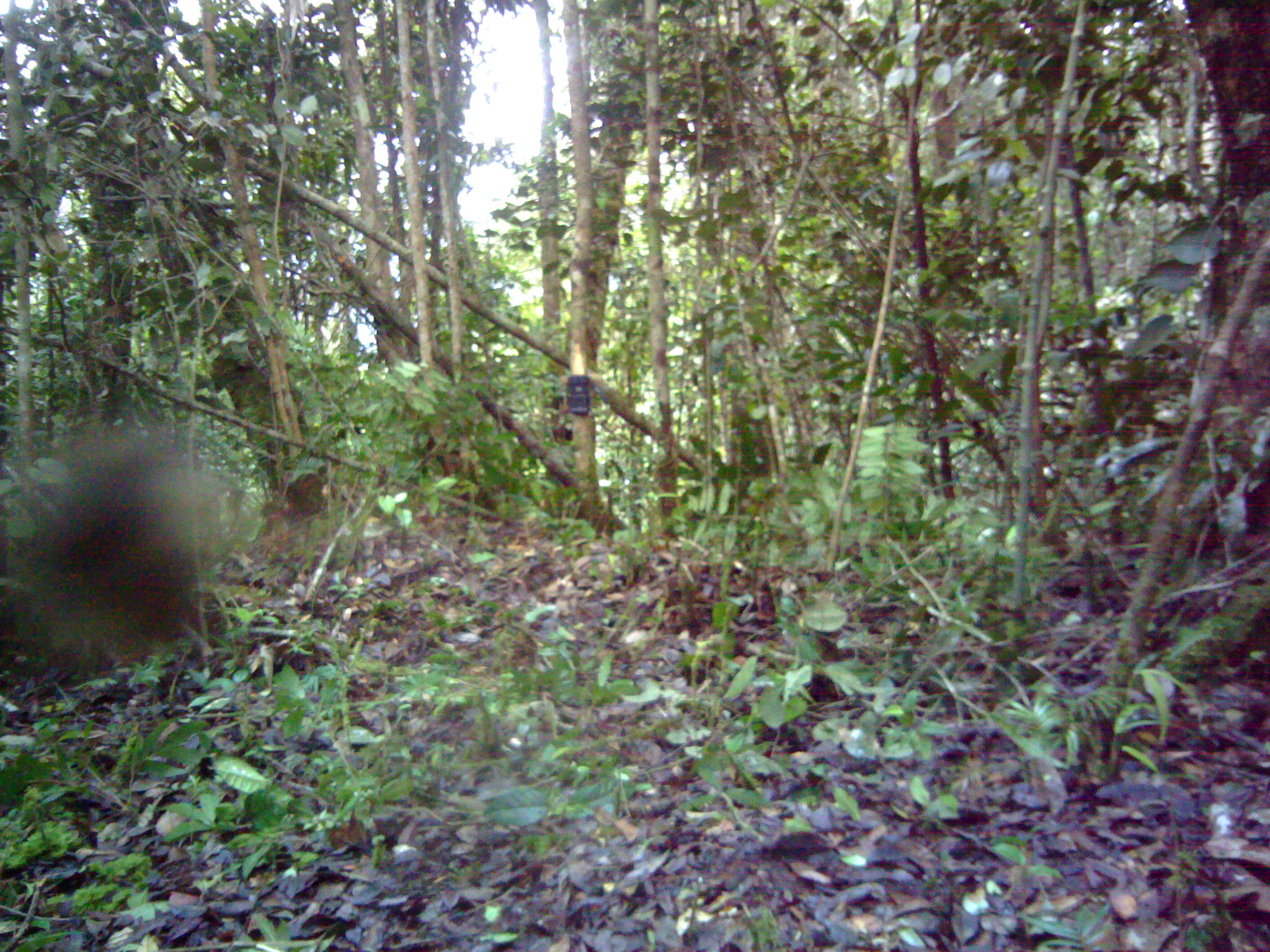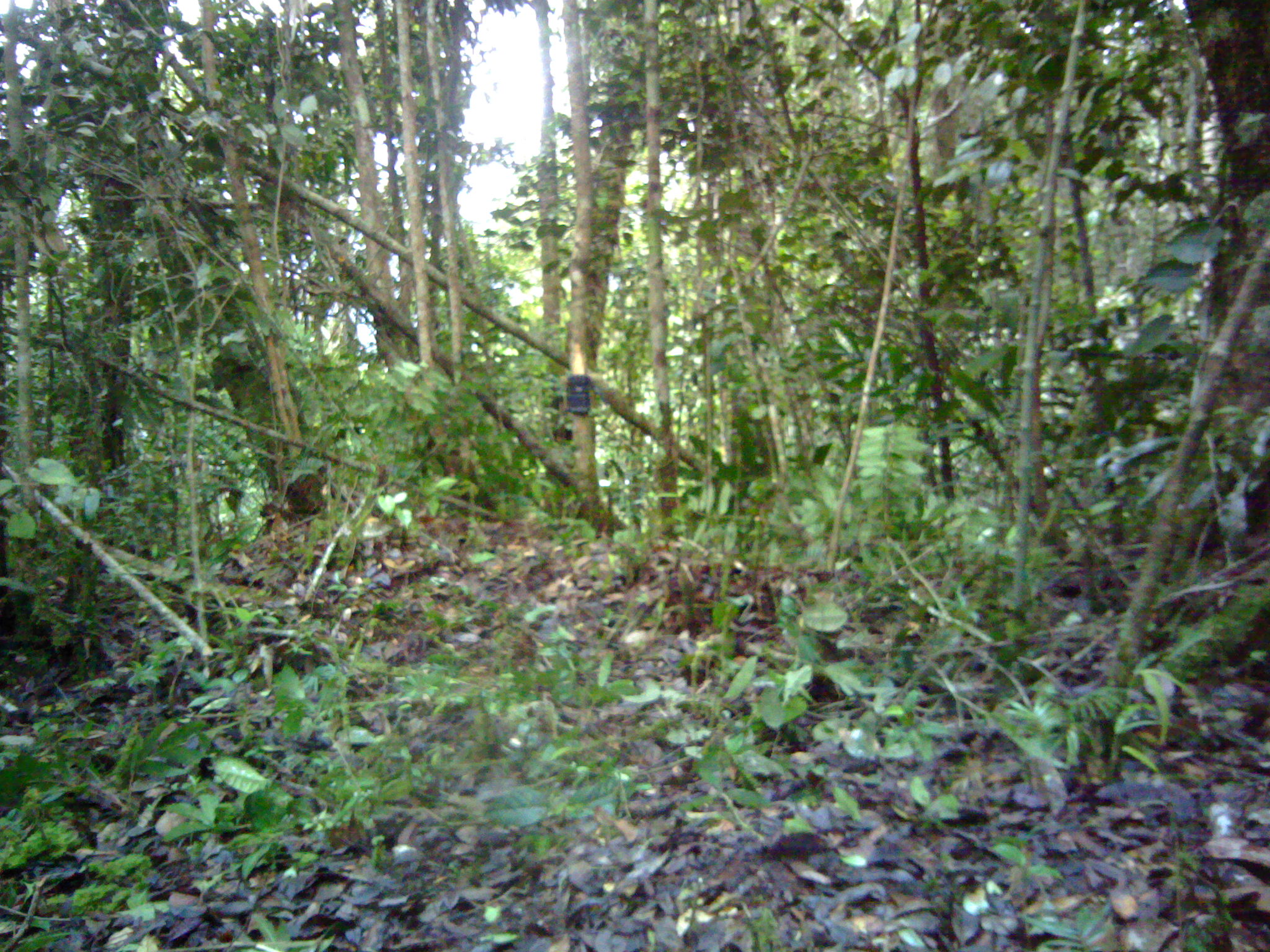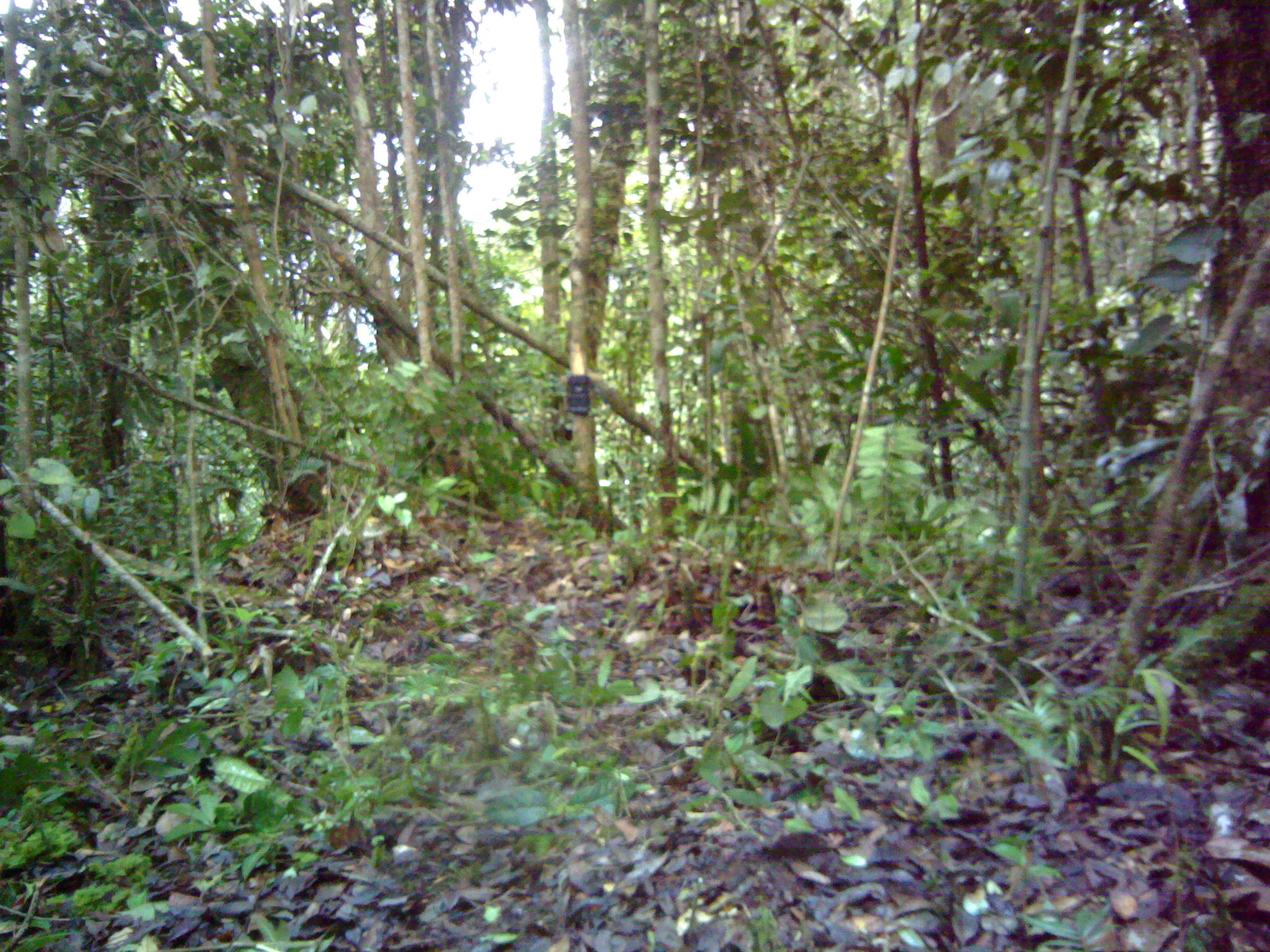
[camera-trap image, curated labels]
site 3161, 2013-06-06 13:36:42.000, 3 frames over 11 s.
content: unidentified animal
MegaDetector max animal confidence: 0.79